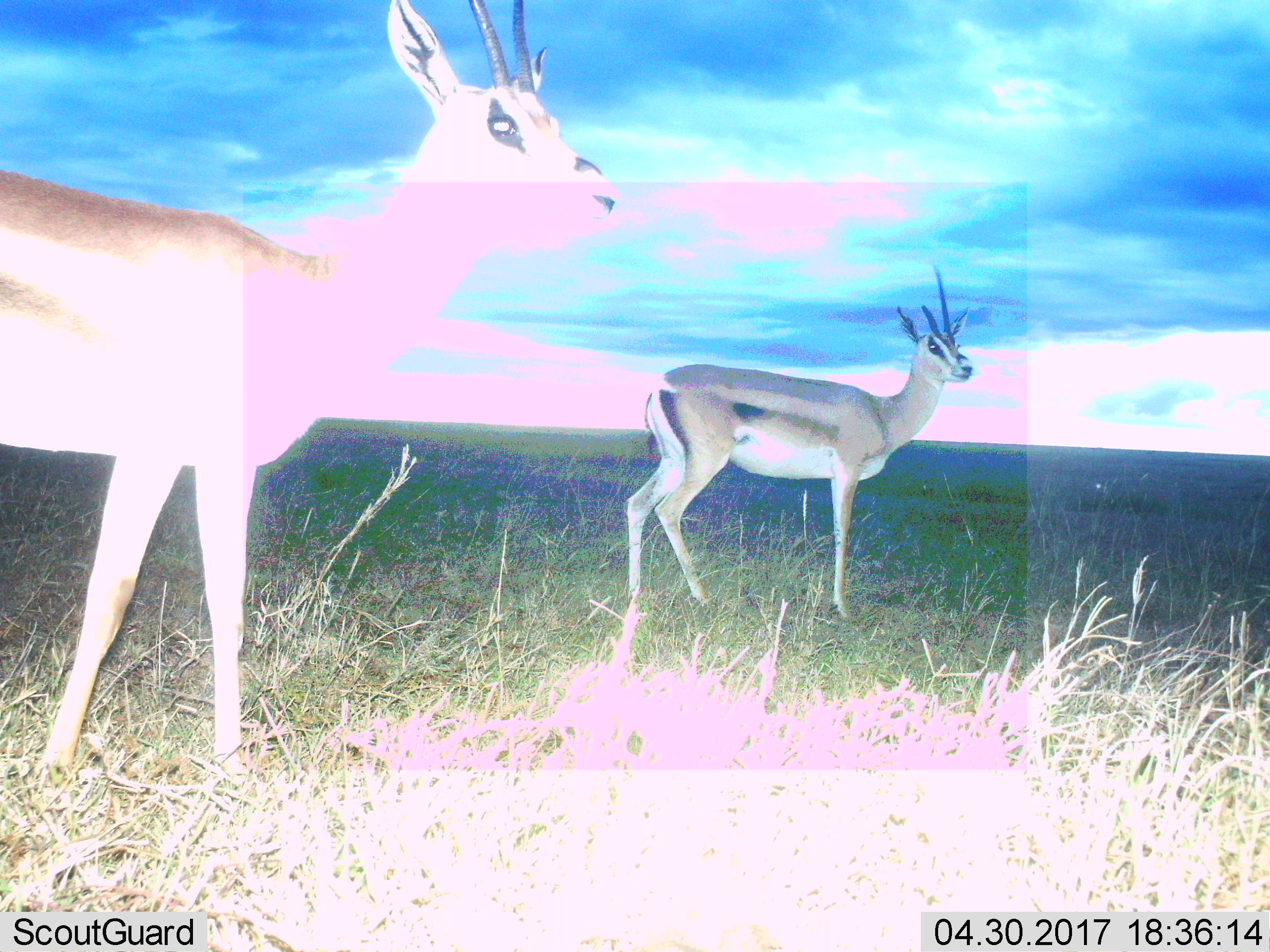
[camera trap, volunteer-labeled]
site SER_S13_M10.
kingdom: Animalia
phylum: Chordata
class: Mammalia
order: Artiodactyla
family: Bovidae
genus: Eudorcas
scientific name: Eudorcas thomsonii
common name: thomson's gazelle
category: gazellethomsons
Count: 2.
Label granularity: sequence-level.